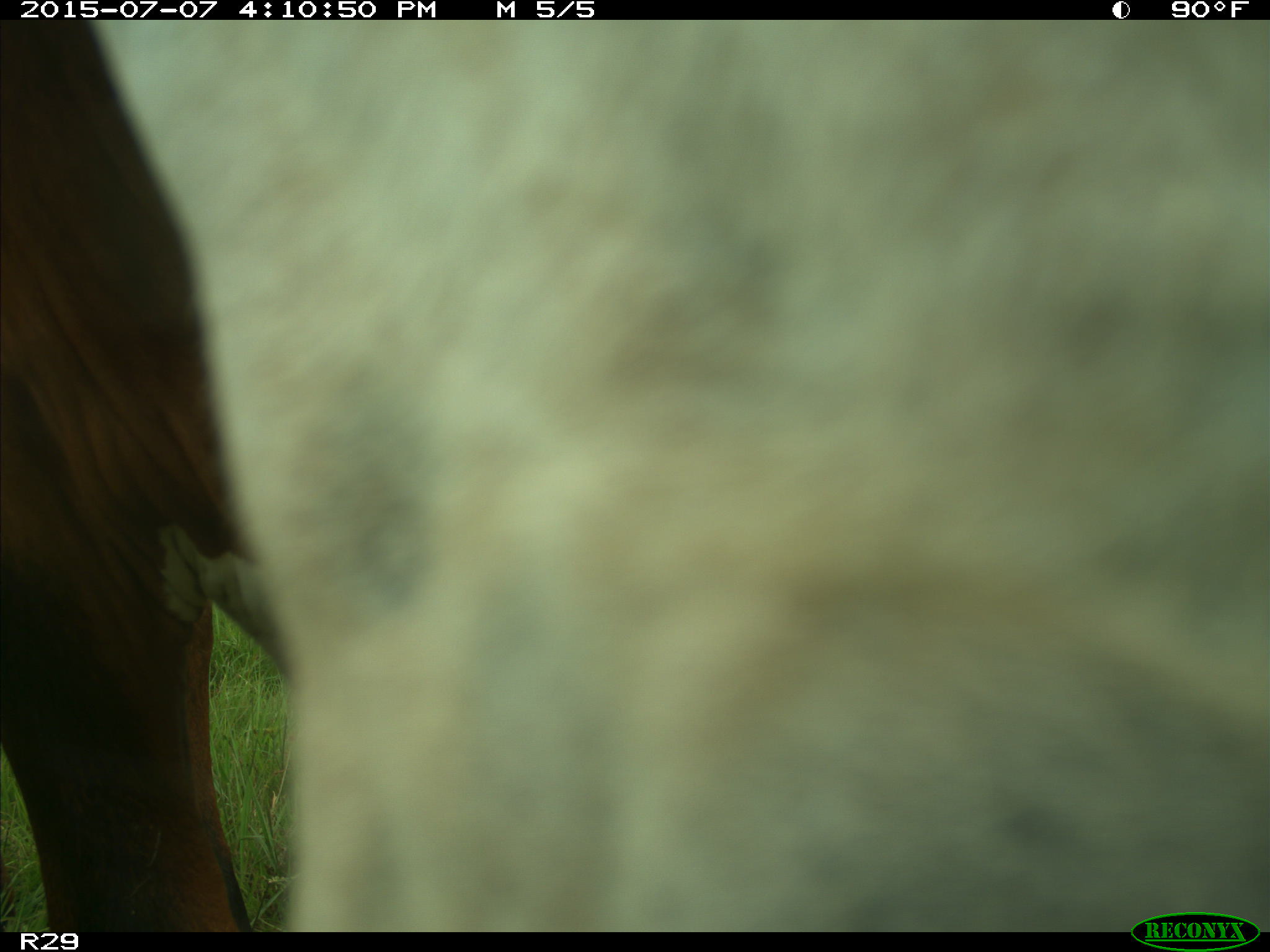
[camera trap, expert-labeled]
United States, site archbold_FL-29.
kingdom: Animalia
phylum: Chordata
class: Mammalia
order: Artiodactyla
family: Bovidae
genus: Bos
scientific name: Bos taurus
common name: domestic cow